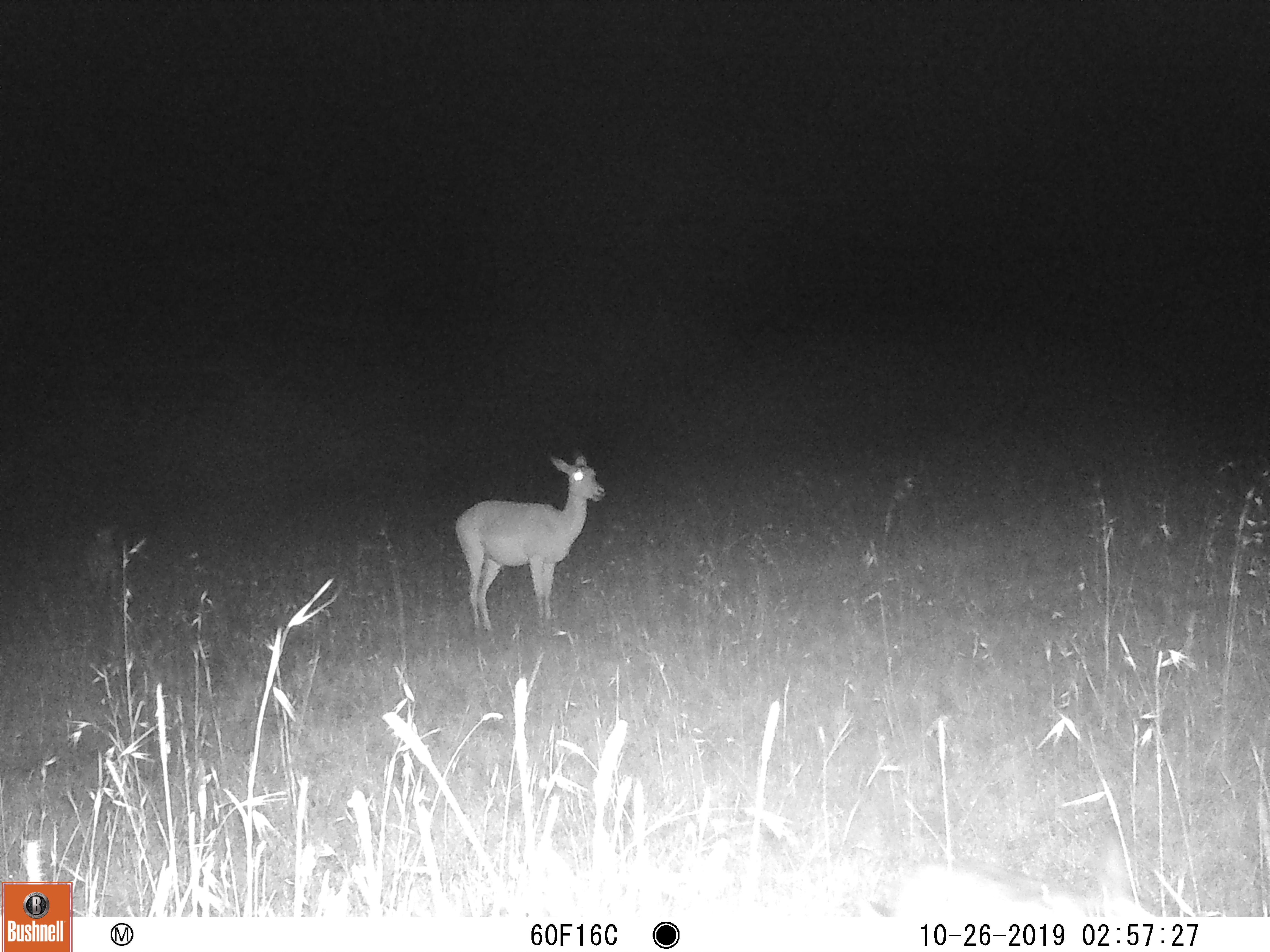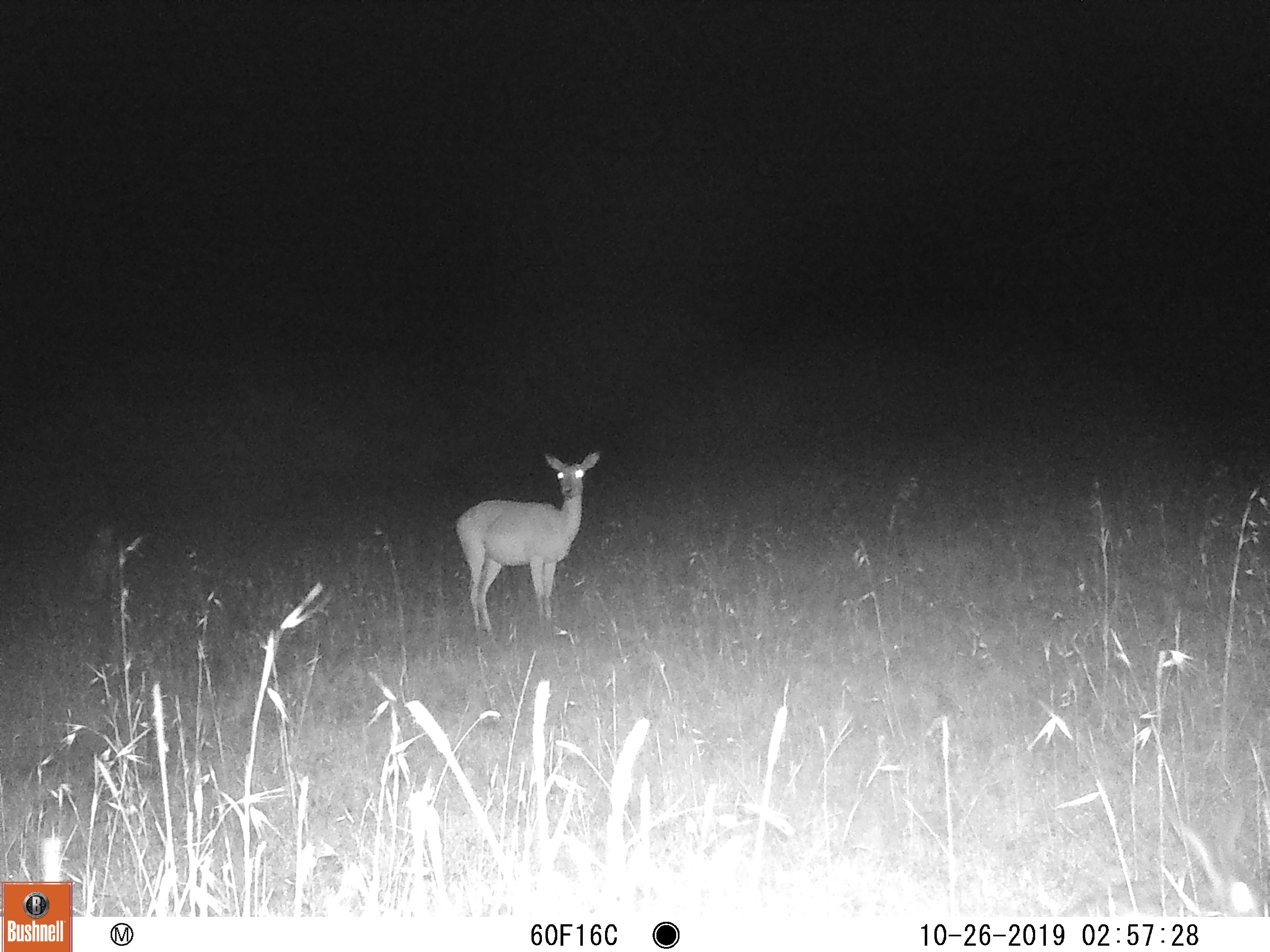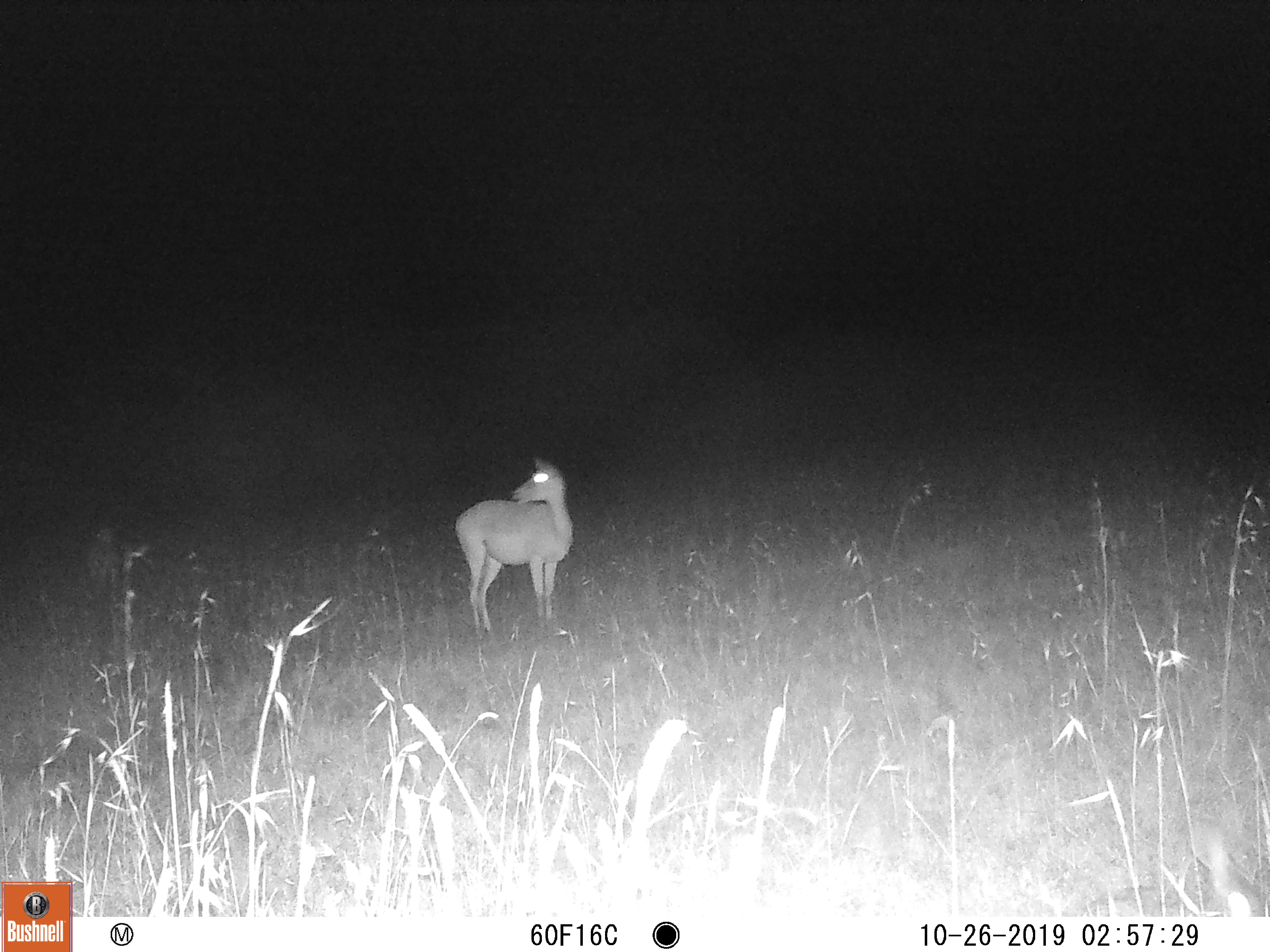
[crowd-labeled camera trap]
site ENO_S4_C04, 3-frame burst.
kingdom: Animalia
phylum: Chordata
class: Mammalia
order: Artiodactyla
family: Bovidae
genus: Aepyceros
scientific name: Aepyceros melampus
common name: impala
Impala (Aepyceros melampus), count 1. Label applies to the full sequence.